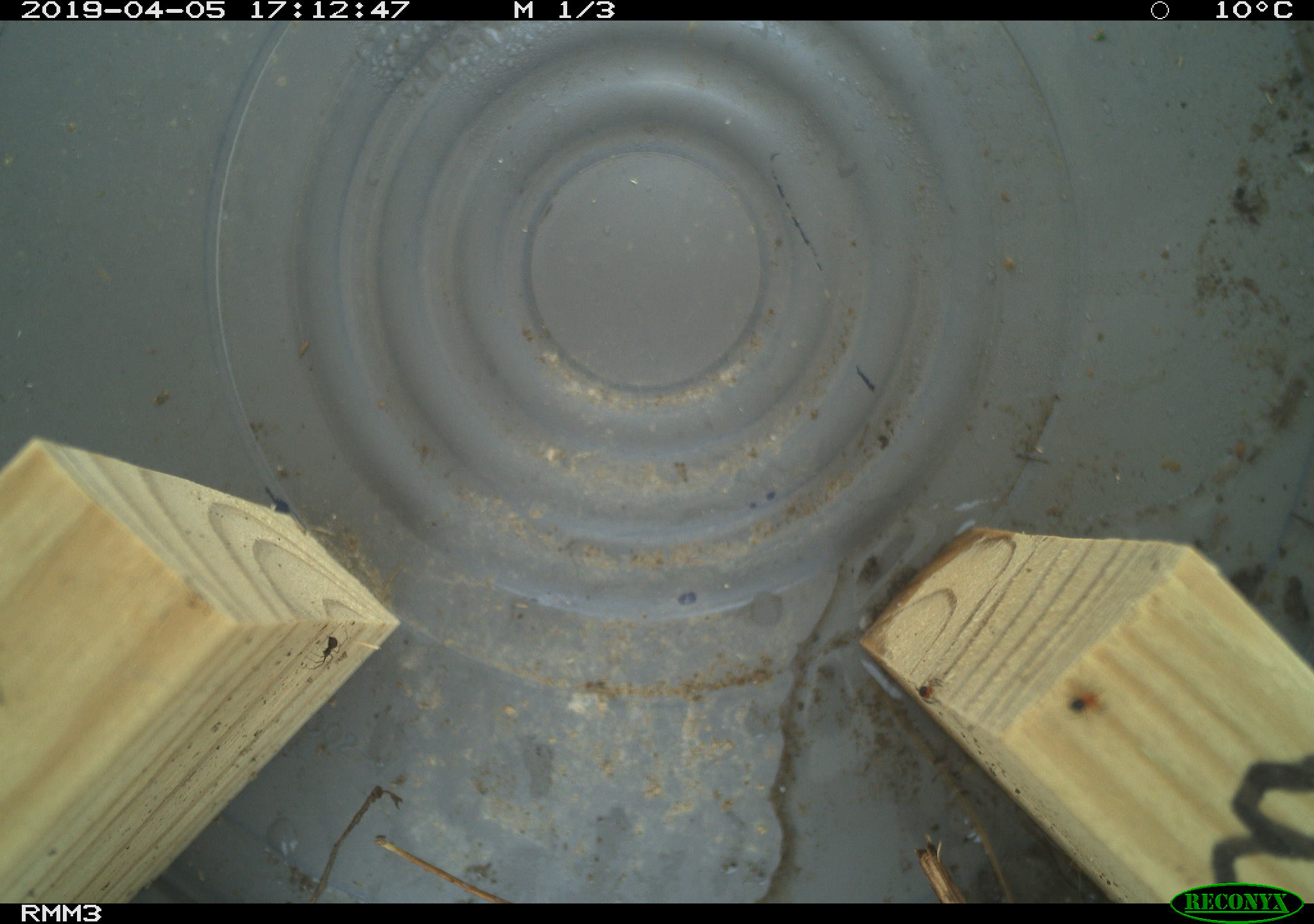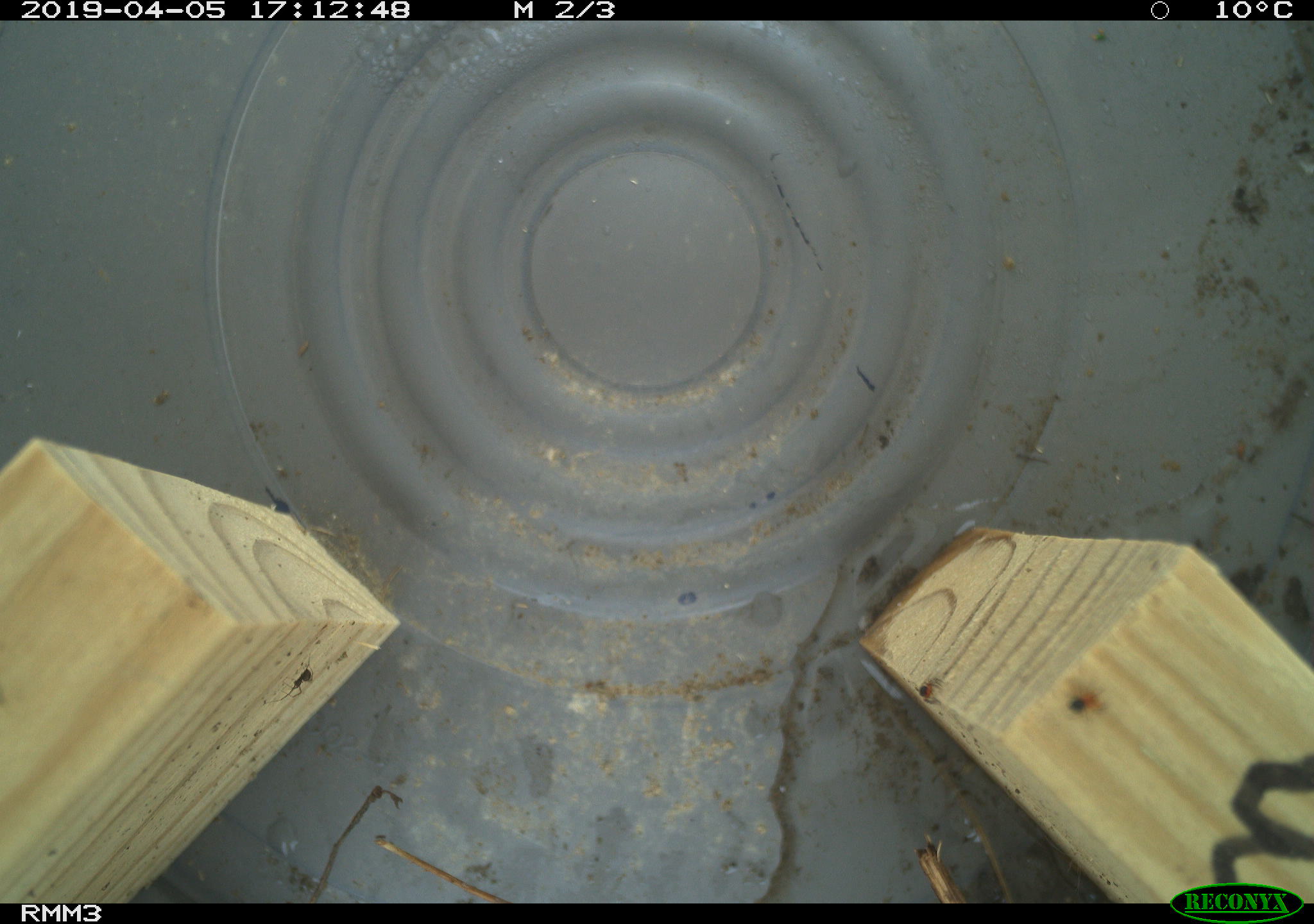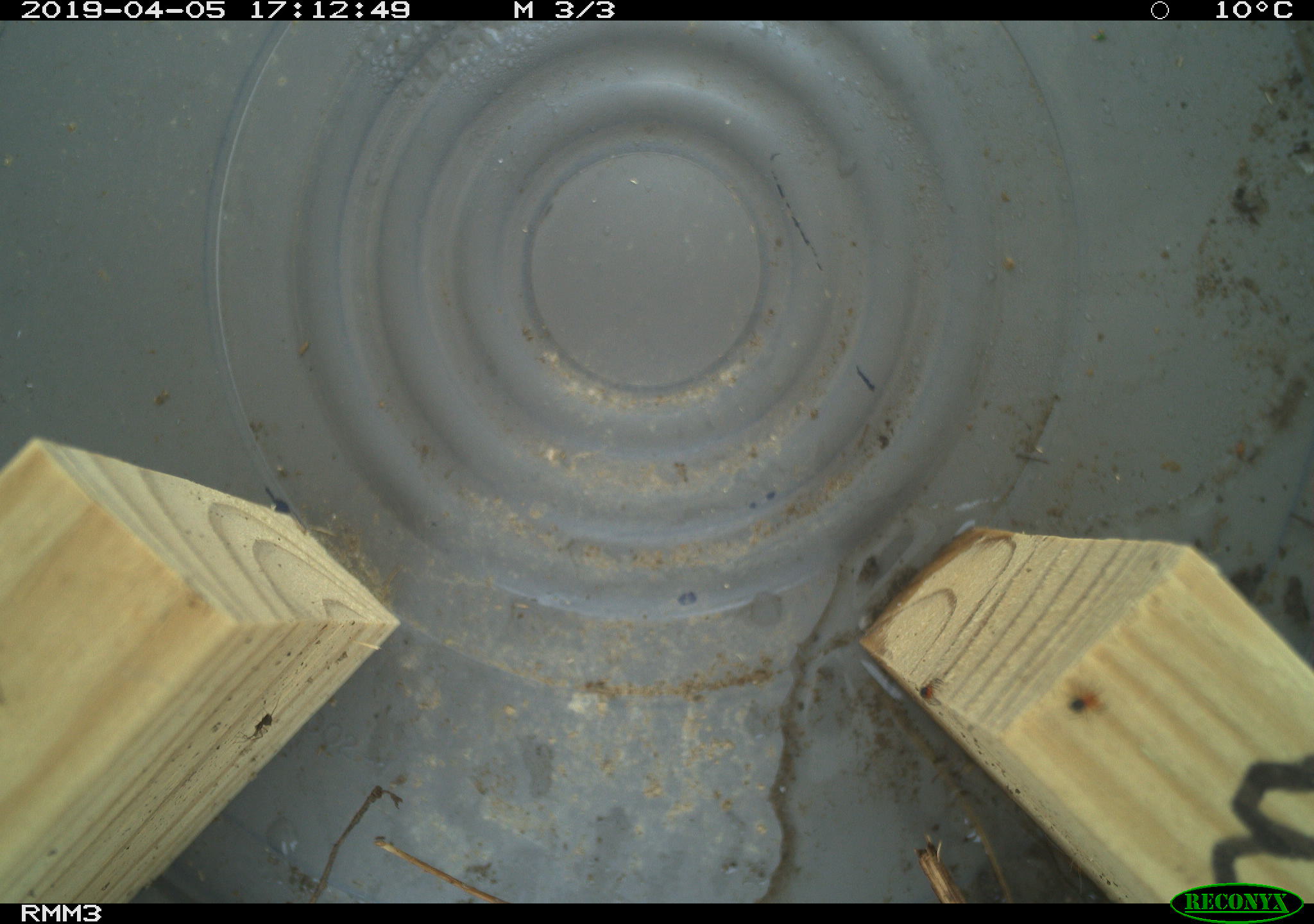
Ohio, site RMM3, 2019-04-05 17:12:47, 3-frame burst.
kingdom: Animalia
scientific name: Animalia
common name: animal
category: invertebrate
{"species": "invertebrate (animal) (Animalia)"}